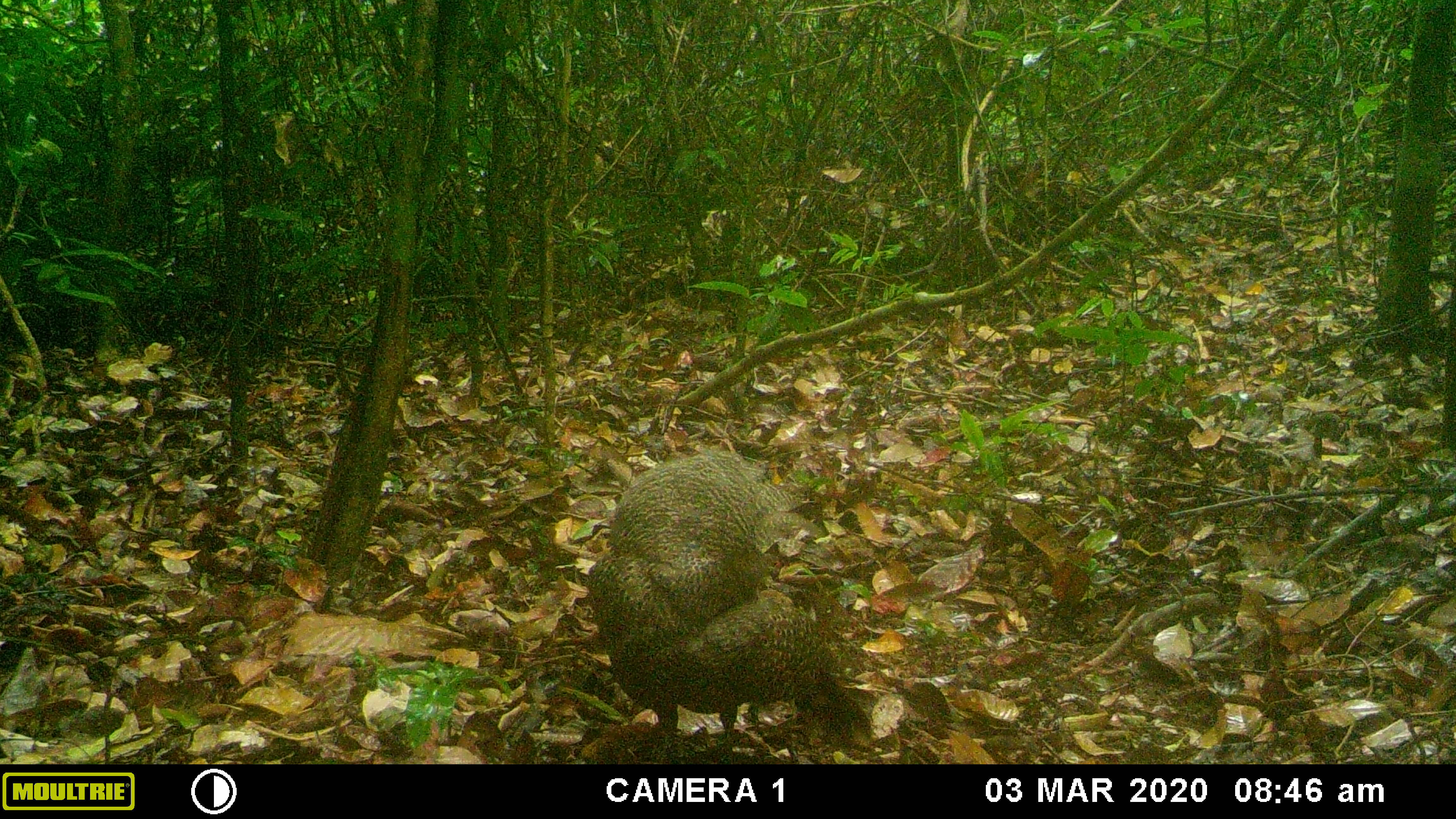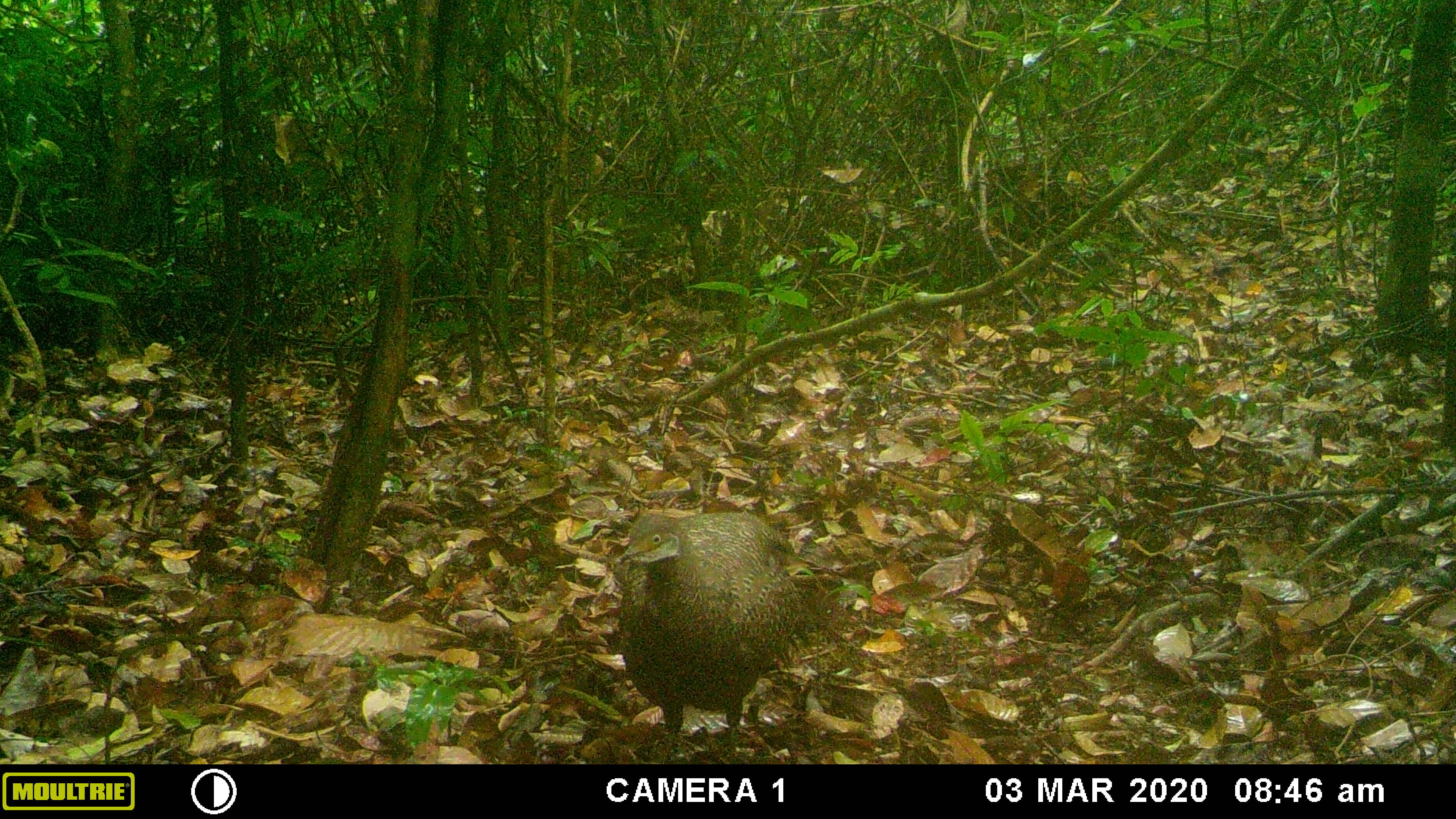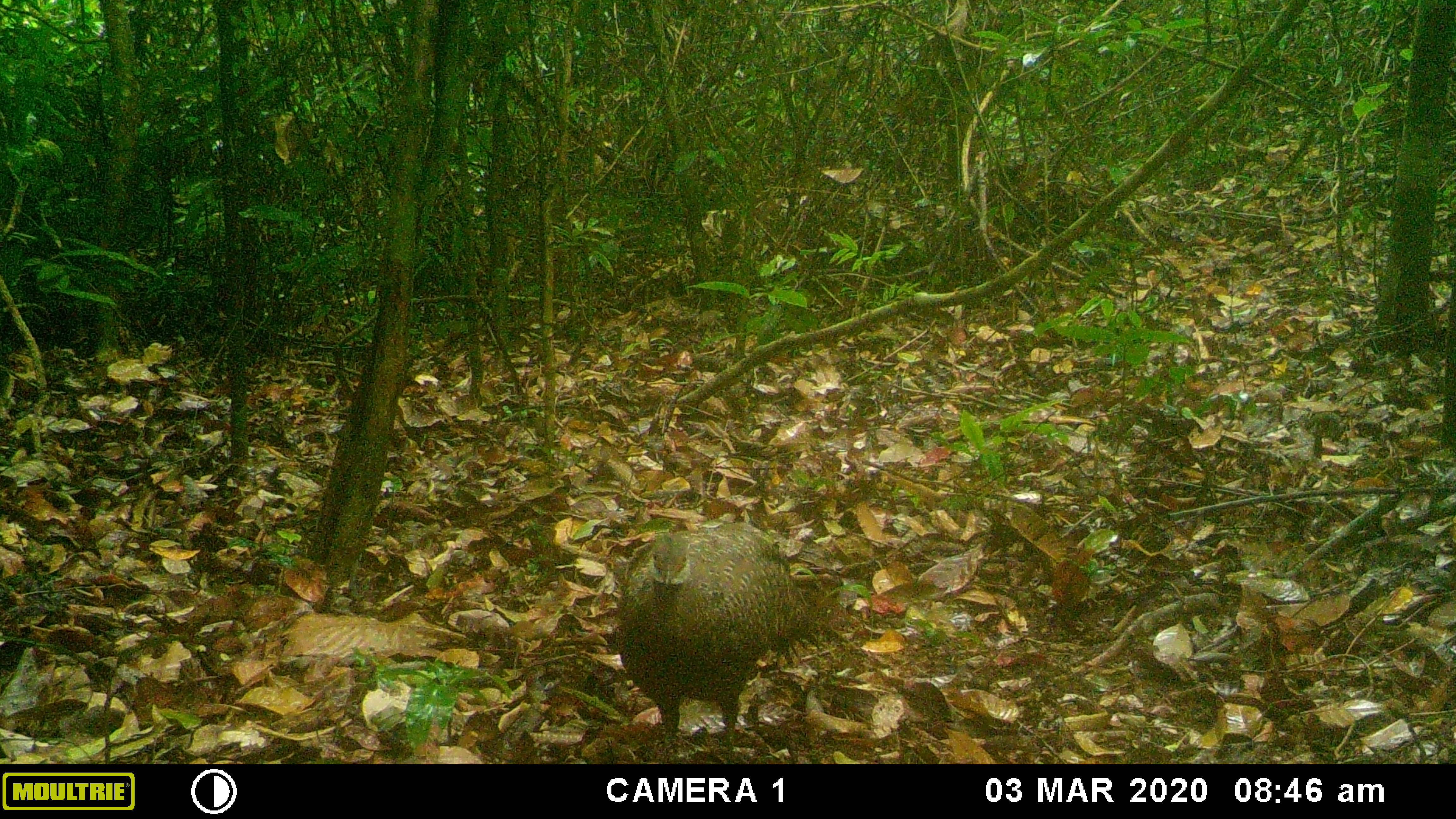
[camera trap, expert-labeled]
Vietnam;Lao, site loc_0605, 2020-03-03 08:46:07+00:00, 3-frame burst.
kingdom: Animalia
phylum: Chordata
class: Aves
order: Galliformes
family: Phasianidae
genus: Polyplectron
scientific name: Polyplectron bicalcaratum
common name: gray peacock-pheasant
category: grey peacock pheasant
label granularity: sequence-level